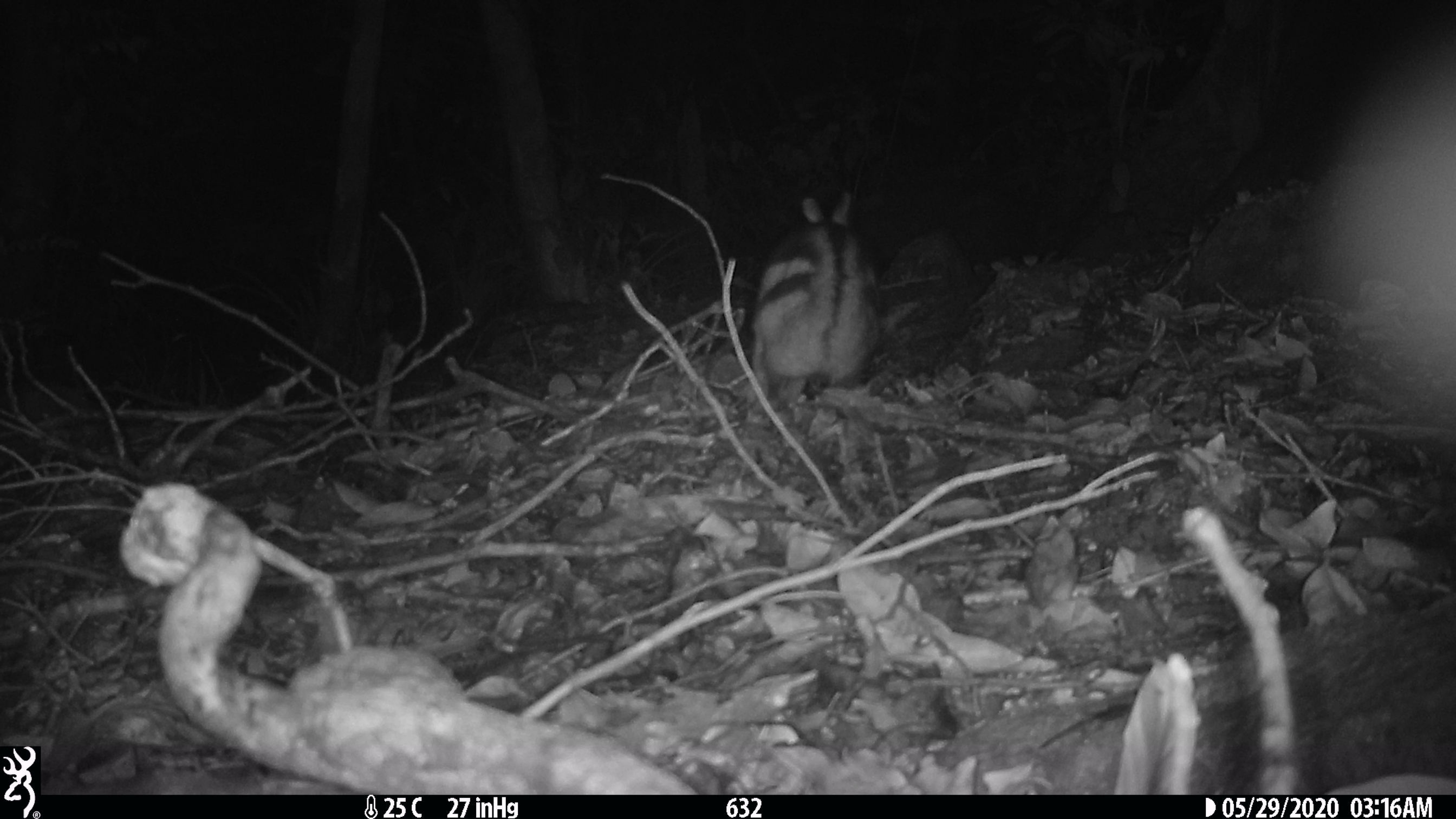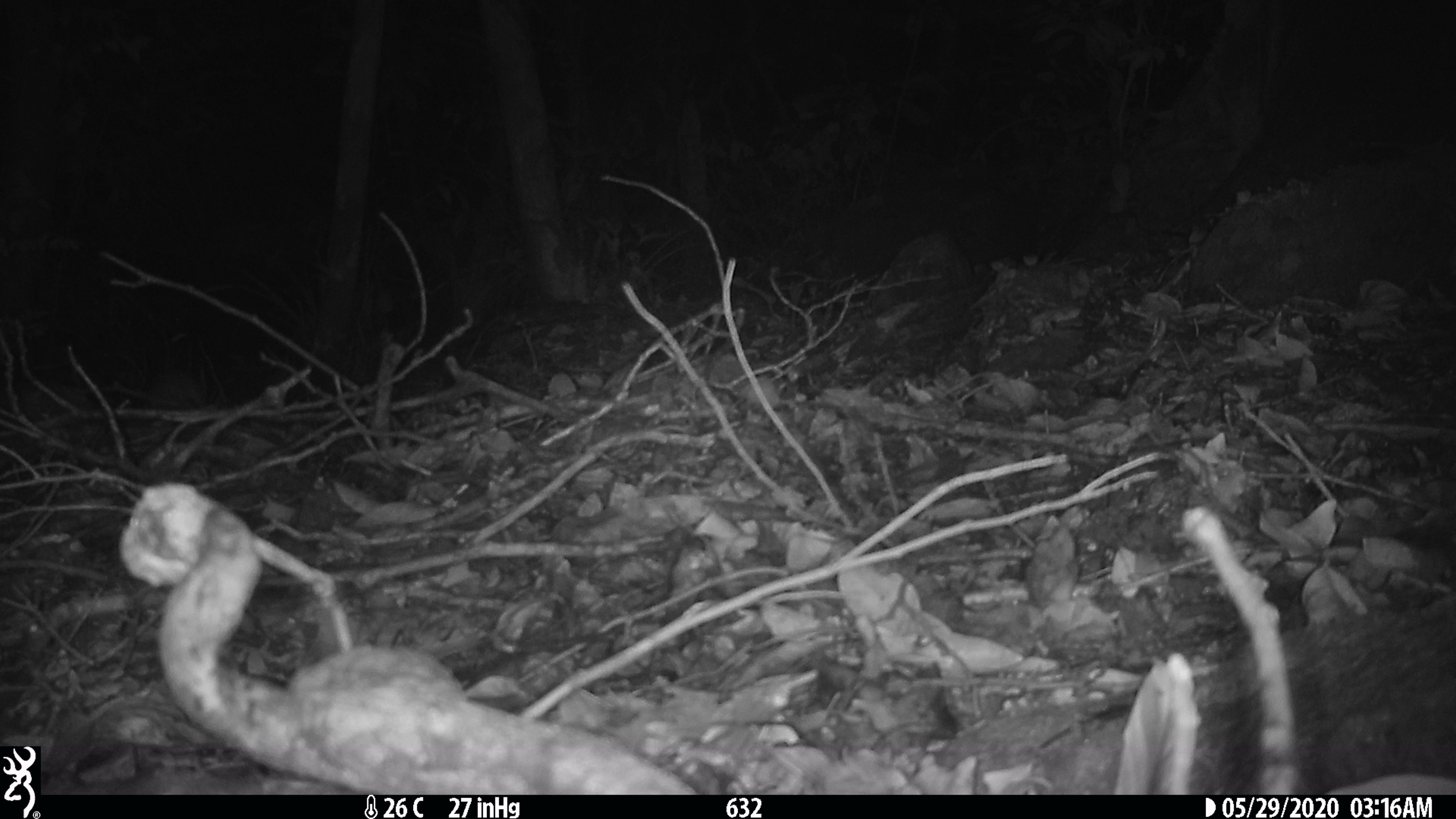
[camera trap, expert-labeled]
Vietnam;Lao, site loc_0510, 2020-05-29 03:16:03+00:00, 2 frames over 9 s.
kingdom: Animalia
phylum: Chordata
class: Mammalia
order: Lagomorpha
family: Leporidae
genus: Nesolagus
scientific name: Nesolagus timminsi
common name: annamite striped rabbit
Annamite striped rabbit (Nesolagus timminsi). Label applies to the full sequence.